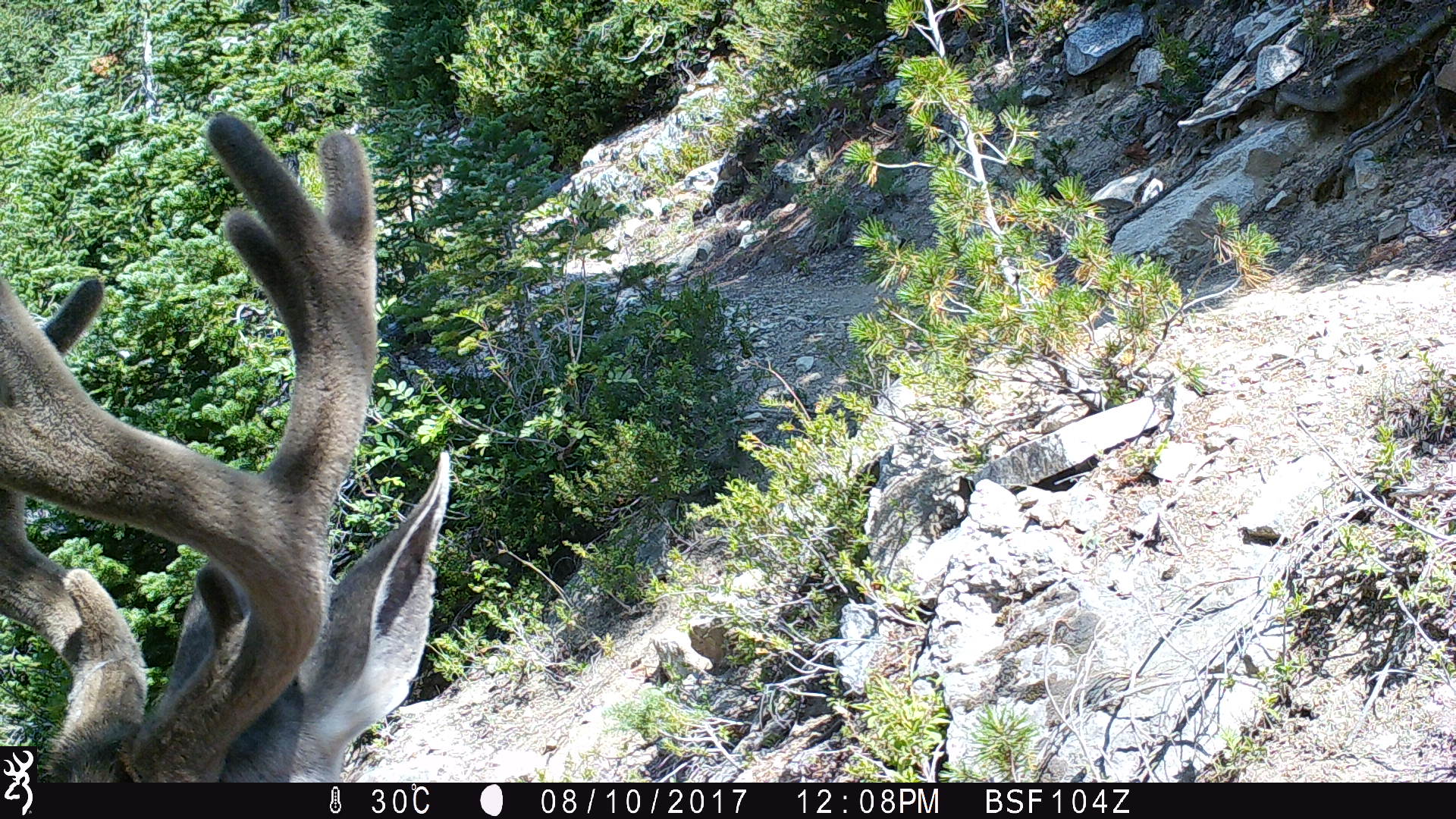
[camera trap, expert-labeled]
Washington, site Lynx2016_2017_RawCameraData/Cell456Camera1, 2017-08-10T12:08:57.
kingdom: Animalia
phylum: Chordata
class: Mammalia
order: Artiodactyla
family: Cervidae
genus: Odocoileus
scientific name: Odocoileus hemionus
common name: mule deer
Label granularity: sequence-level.